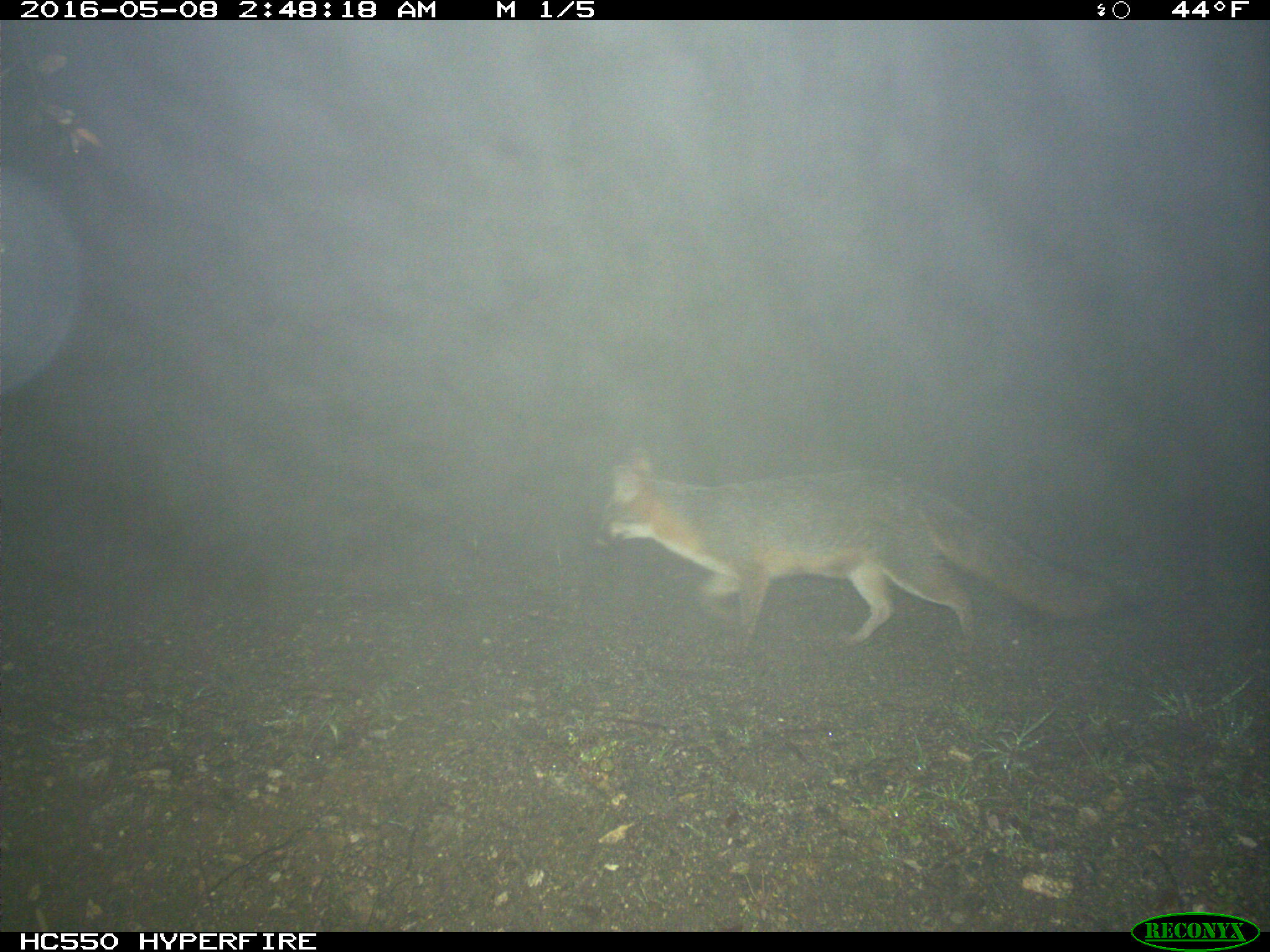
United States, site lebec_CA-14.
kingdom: Animalia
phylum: Chordata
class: Mammalia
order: Carnivora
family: Canidae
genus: Urocyon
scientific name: Urocyon cinereoargenteus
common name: gray fox